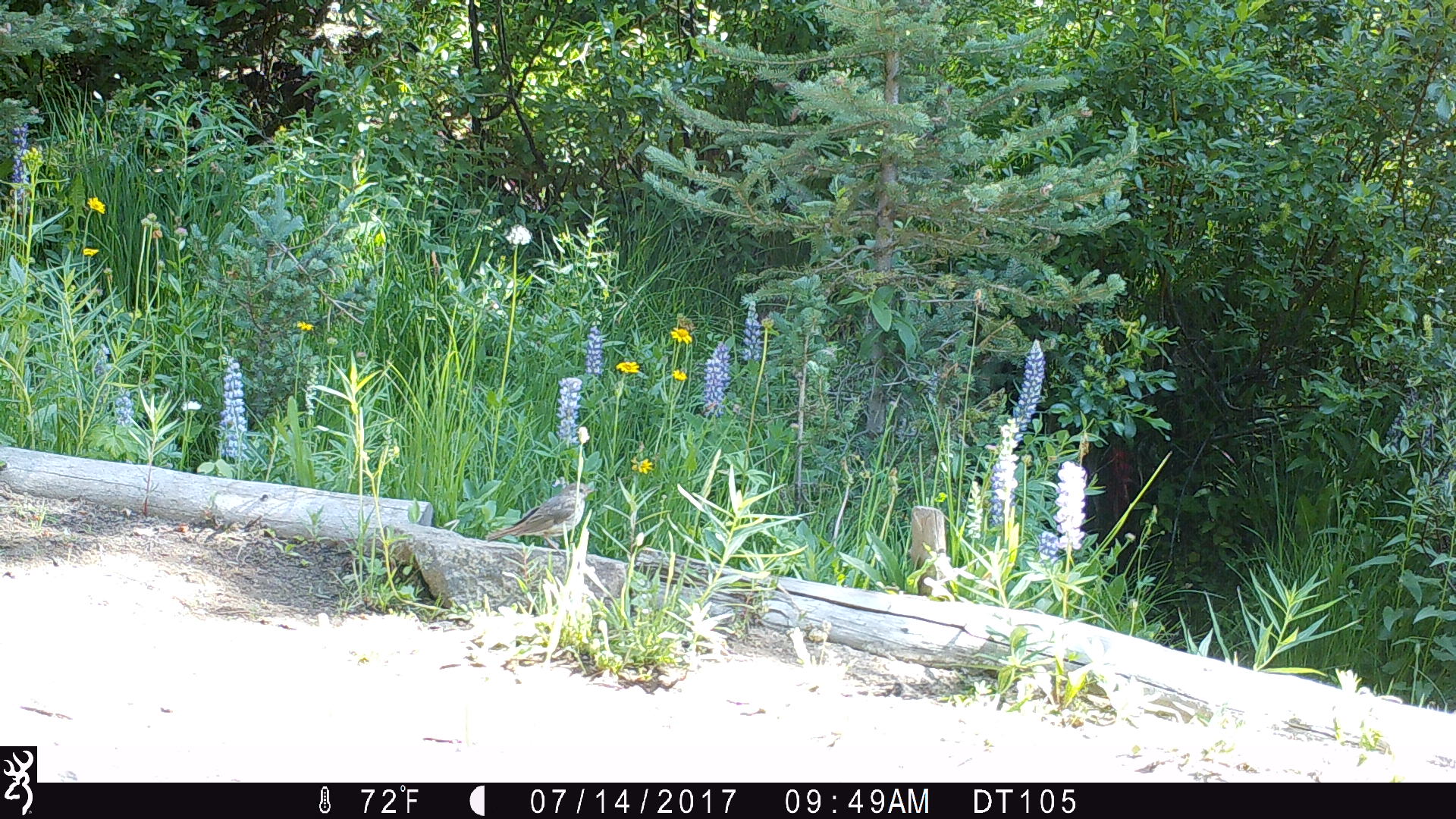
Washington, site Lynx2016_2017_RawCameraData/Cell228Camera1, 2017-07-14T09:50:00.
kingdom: Animalia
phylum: Chordata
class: Aves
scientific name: Aves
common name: birds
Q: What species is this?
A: Aves (birds).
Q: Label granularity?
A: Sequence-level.